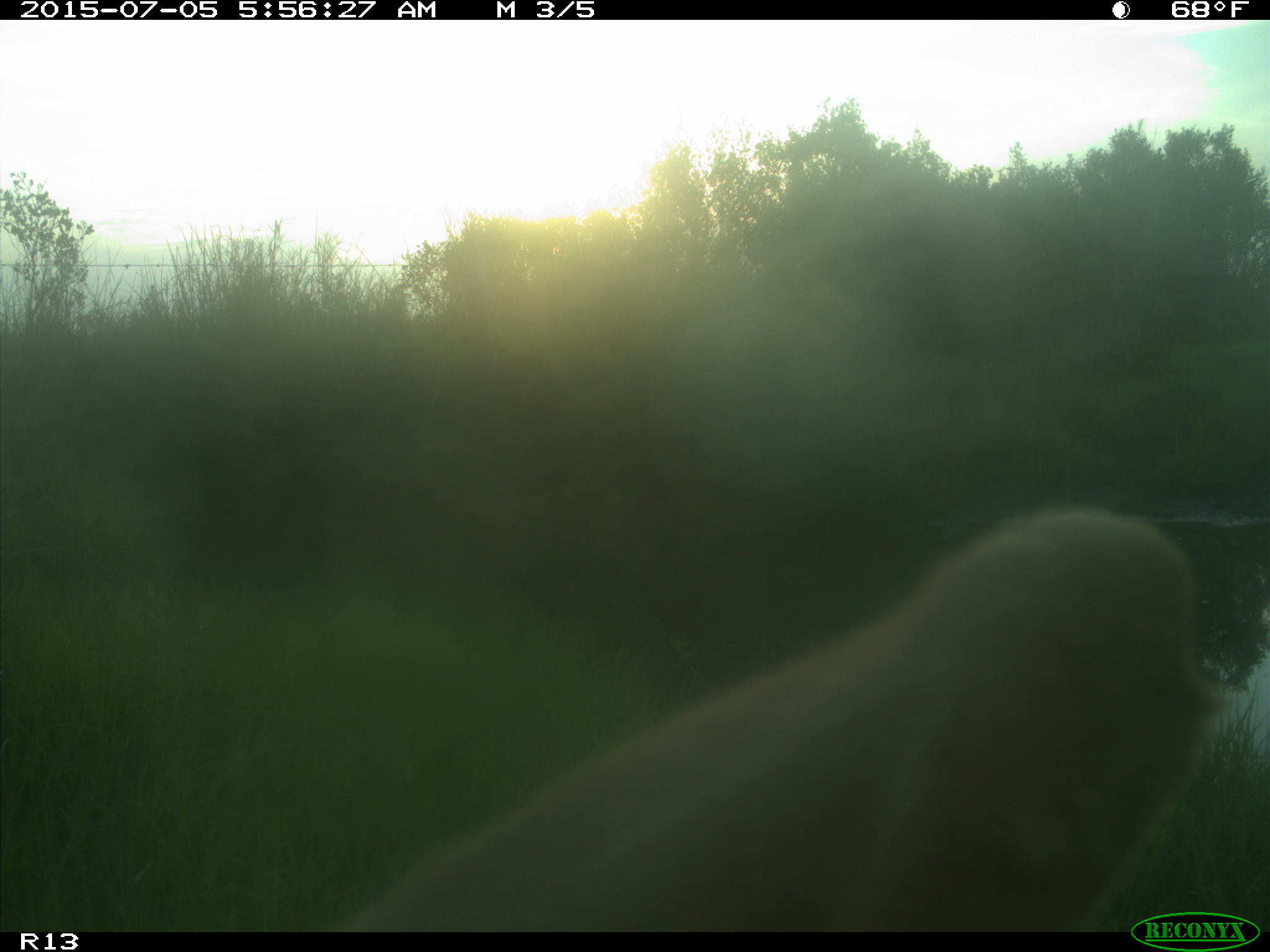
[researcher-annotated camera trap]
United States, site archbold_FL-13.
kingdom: Animalia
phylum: Chordata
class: Mammalia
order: Artiodactyla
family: Bovidae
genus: Bos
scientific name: Bos taurus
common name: domestic cow